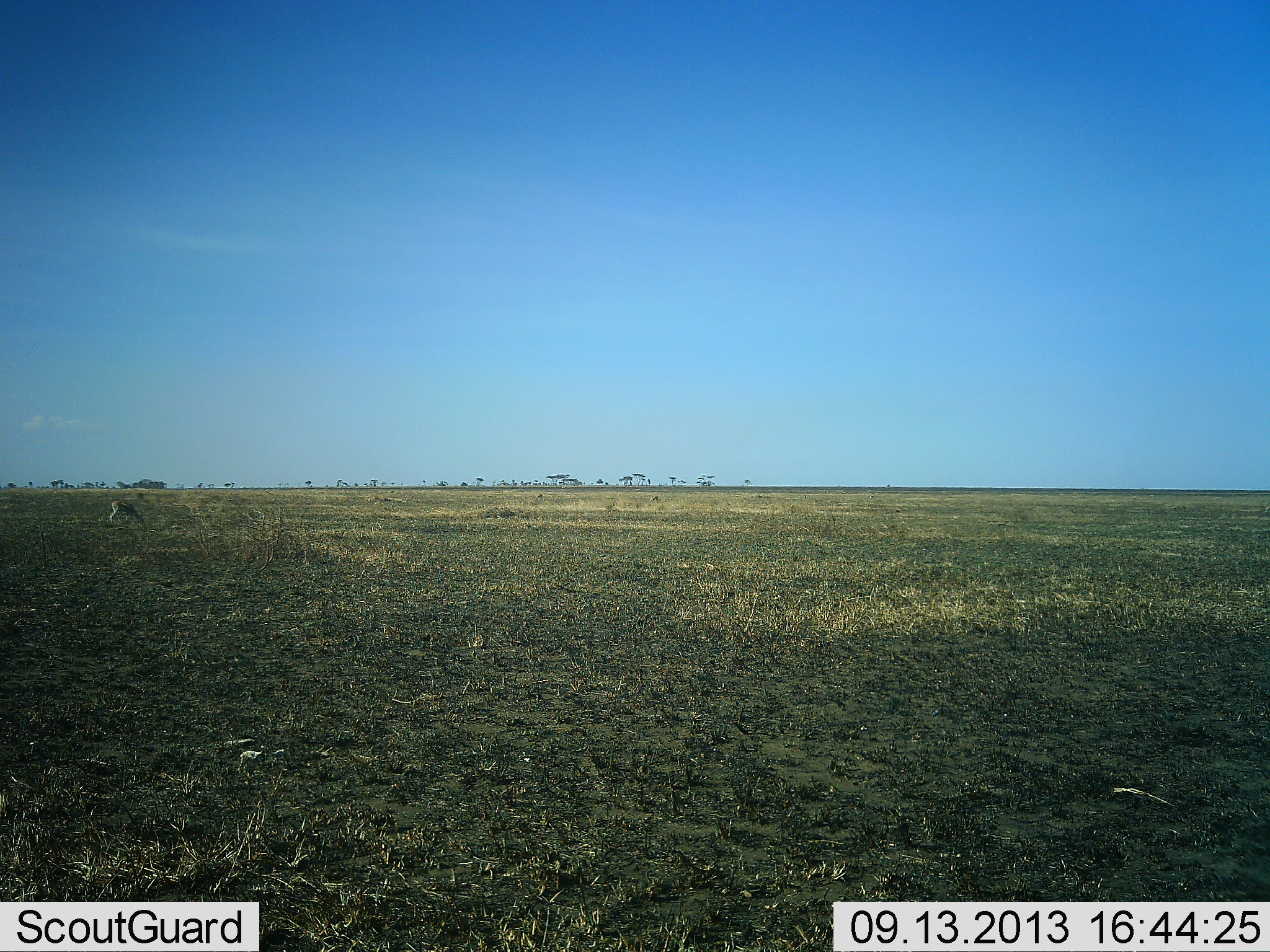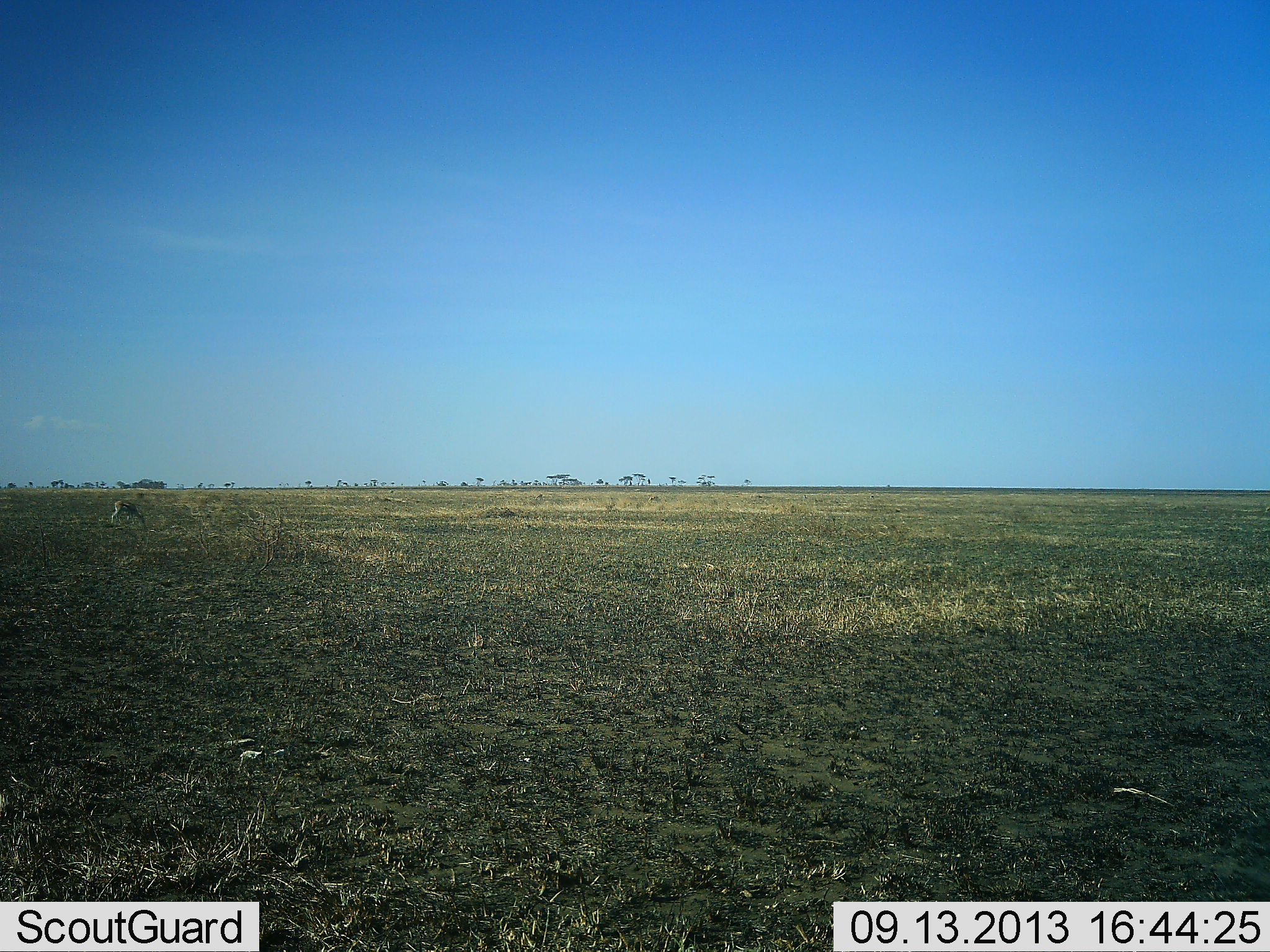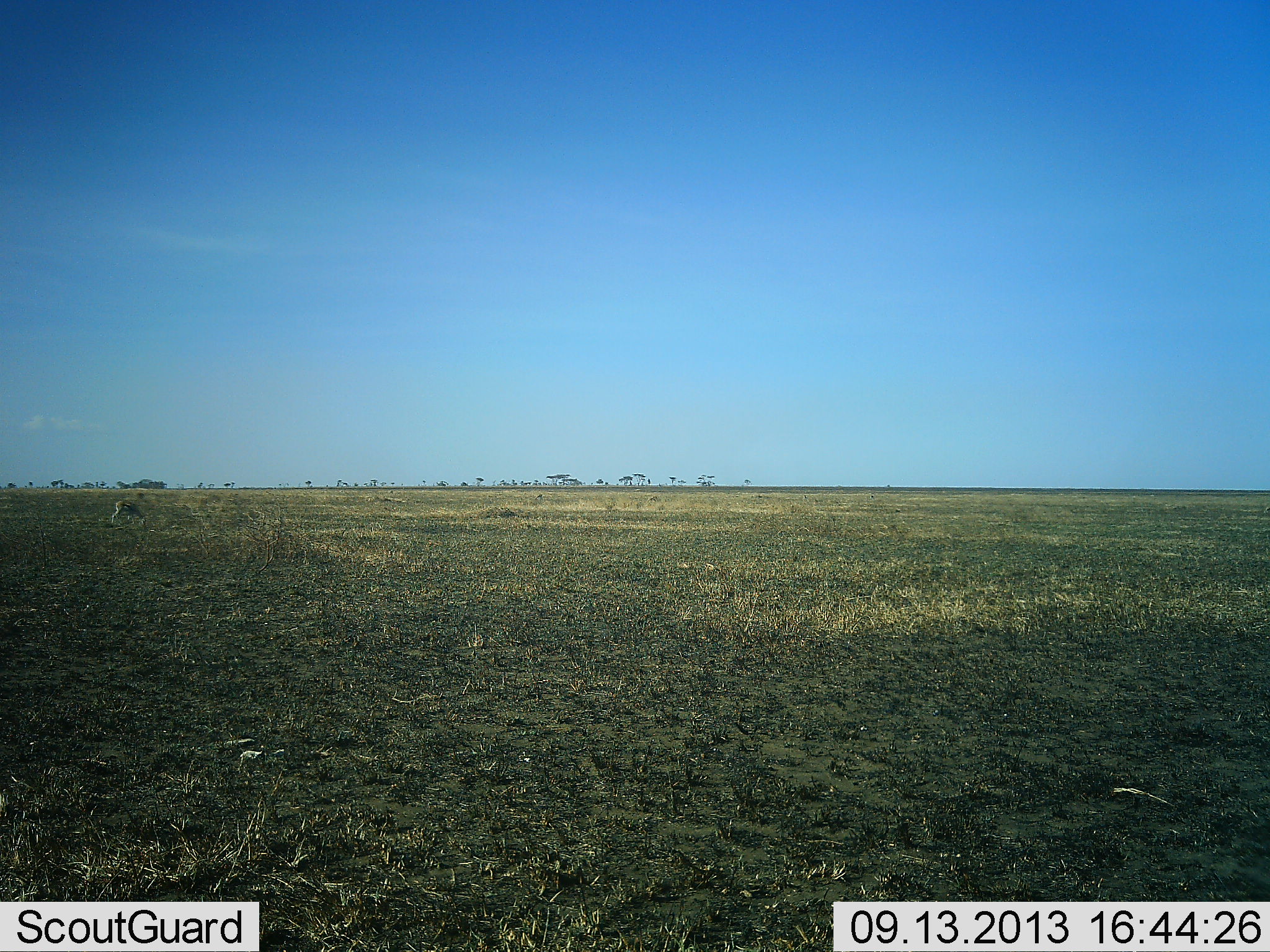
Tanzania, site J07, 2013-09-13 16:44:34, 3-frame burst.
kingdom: Animalia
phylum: Chordata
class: Mammalia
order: Artiodactyla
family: Bovidae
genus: Eudorcas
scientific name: Eudorcas thomsonii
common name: thomson's gazelle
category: gazellethomsons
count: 1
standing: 33%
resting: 0%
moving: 0%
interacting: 0%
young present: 0%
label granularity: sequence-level